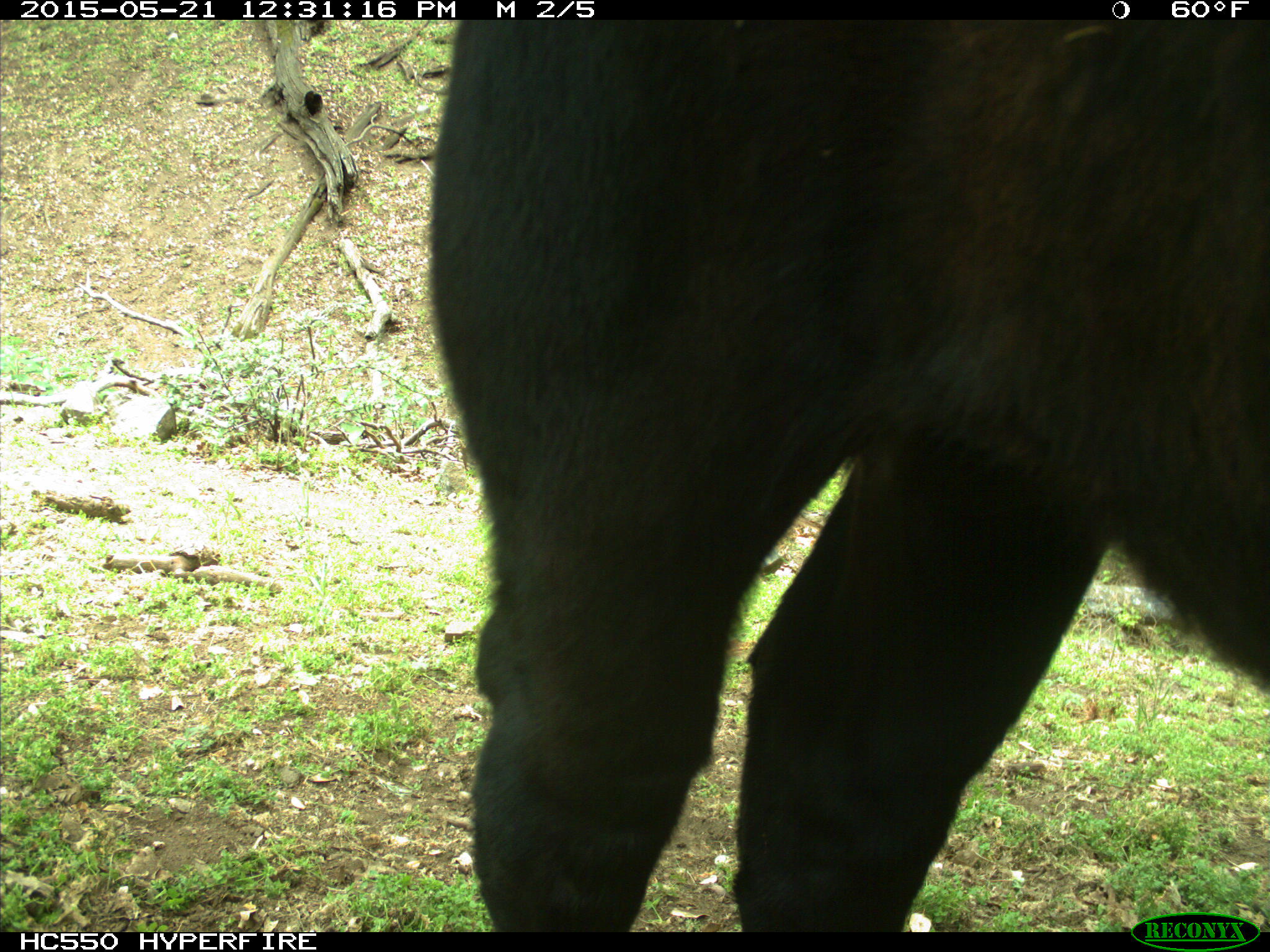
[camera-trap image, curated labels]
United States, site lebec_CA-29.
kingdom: Animalia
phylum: Chordata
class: Mammalia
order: Artiodactyla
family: Bovidae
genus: Bos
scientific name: Bos taurus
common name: domestic cow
Bos taurus (domestic cow).